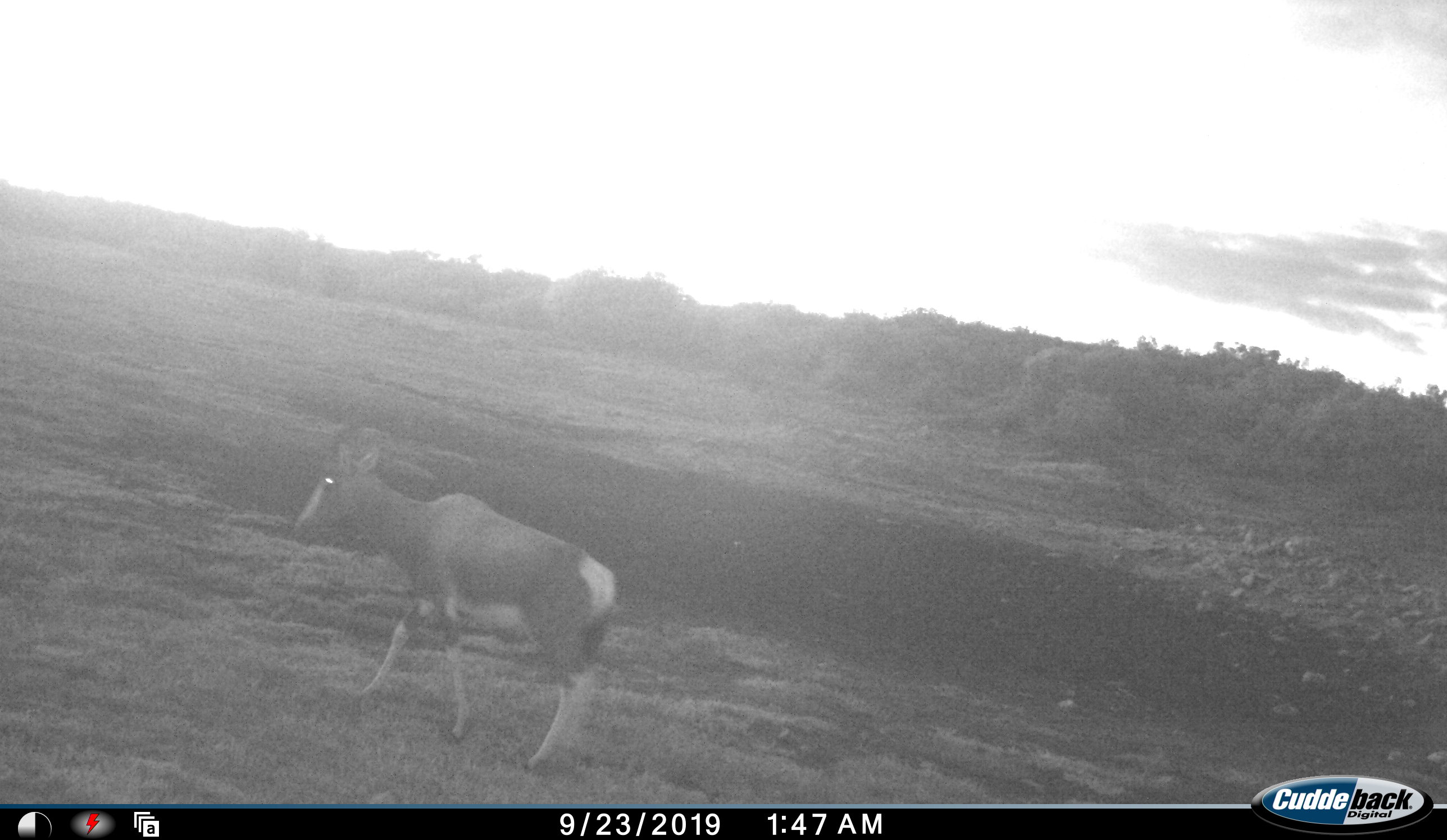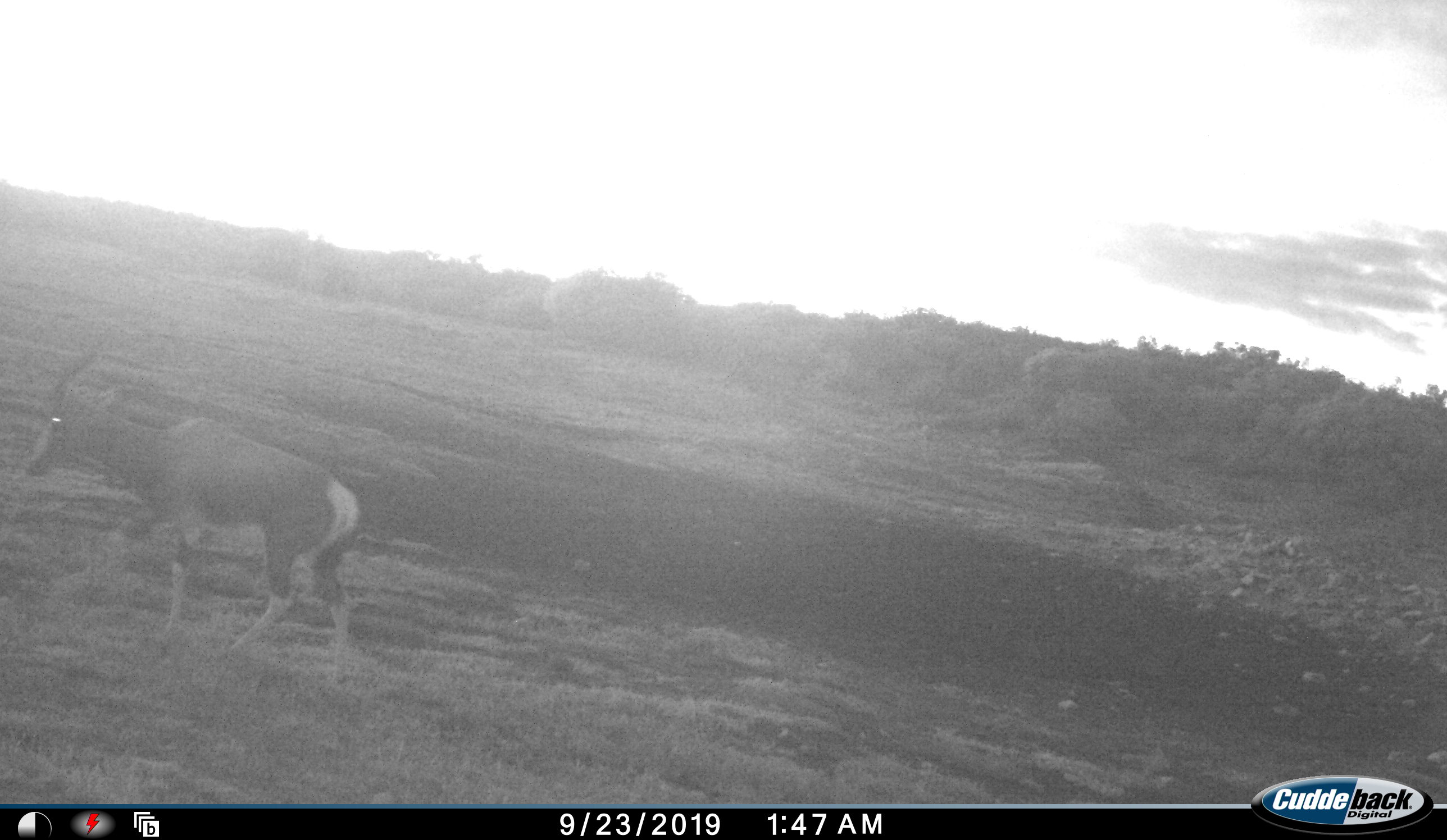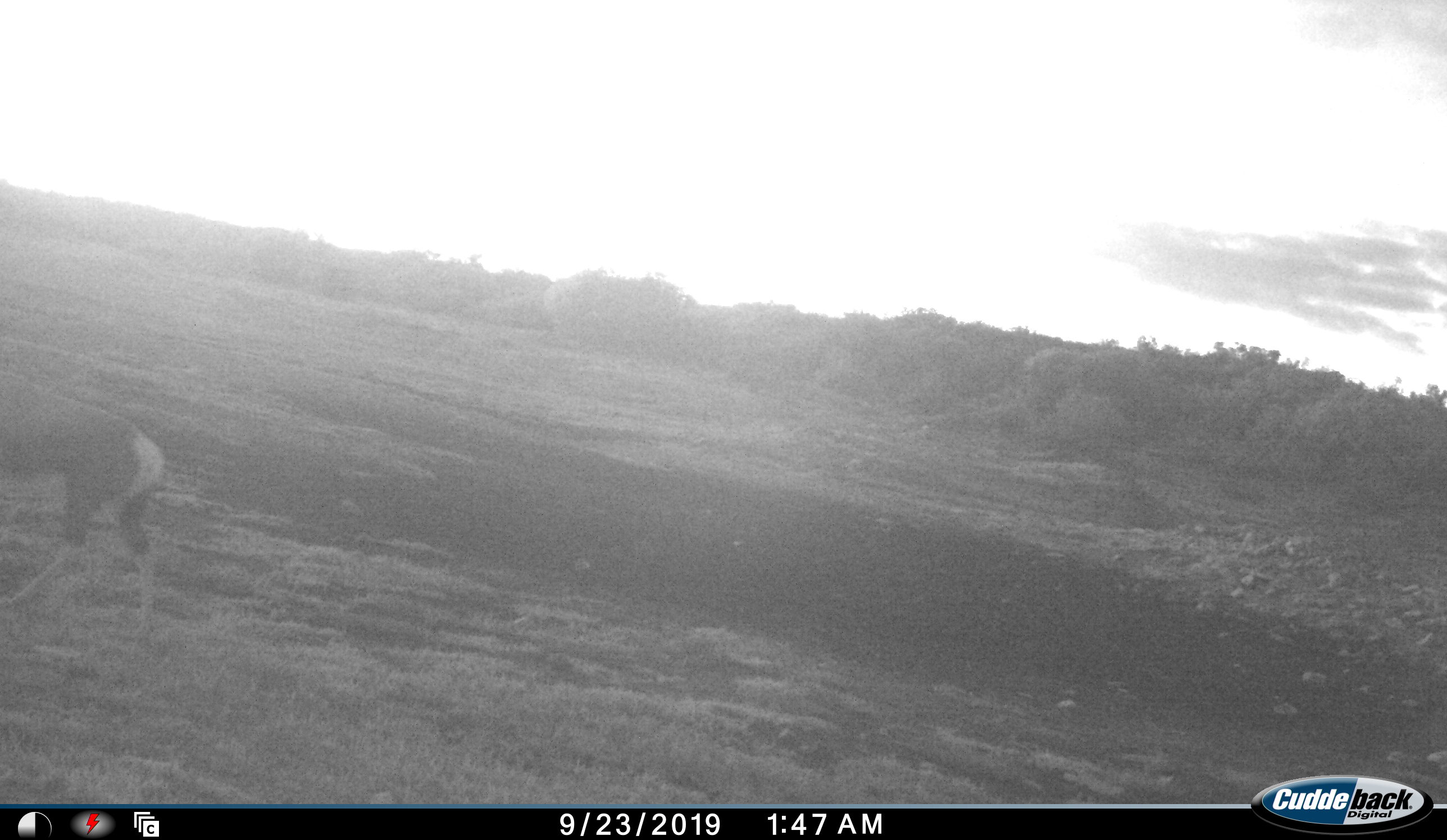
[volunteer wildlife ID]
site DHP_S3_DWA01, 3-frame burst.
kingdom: Animalia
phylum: Chordata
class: Mammalia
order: Artiodactyla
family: Bovidae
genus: Damaliscus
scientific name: Damaliscus pygargus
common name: bontebok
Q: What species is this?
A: Bontebok (Damaliscus pygargus).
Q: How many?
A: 1.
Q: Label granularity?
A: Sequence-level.